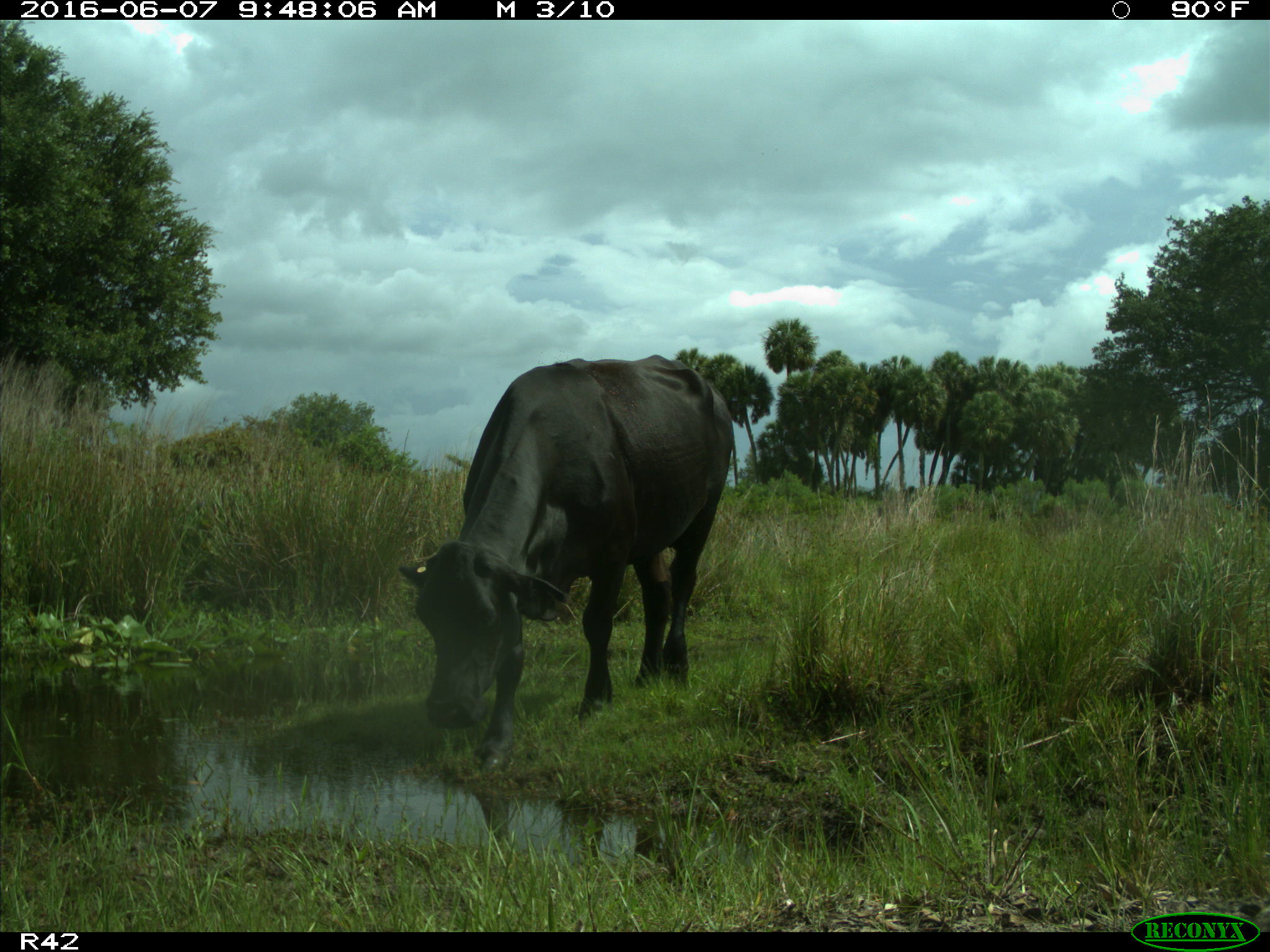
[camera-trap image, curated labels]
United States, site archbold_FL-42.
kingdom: Animalia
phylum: Chordata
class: Mammalia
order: Artiodactyla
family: Bovidae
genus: Bos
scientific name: Bos taurus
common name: domestic cow